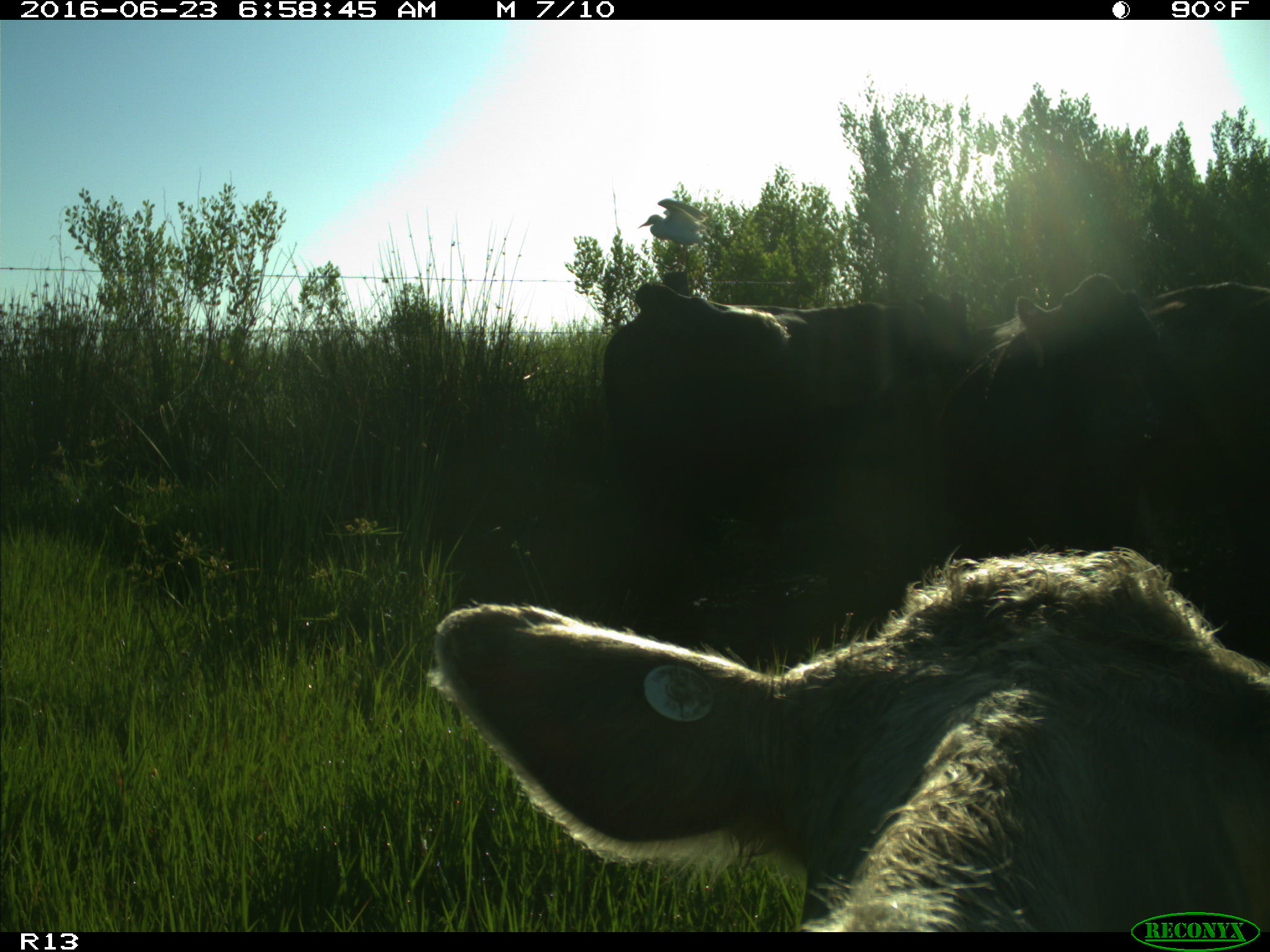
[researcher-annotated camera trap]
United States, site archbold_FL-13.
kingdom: Animalia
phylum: Chordata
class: Mammalia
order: Artiodactyla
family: Bovidae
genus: Bos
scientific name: Bos taurus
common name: domestic cow